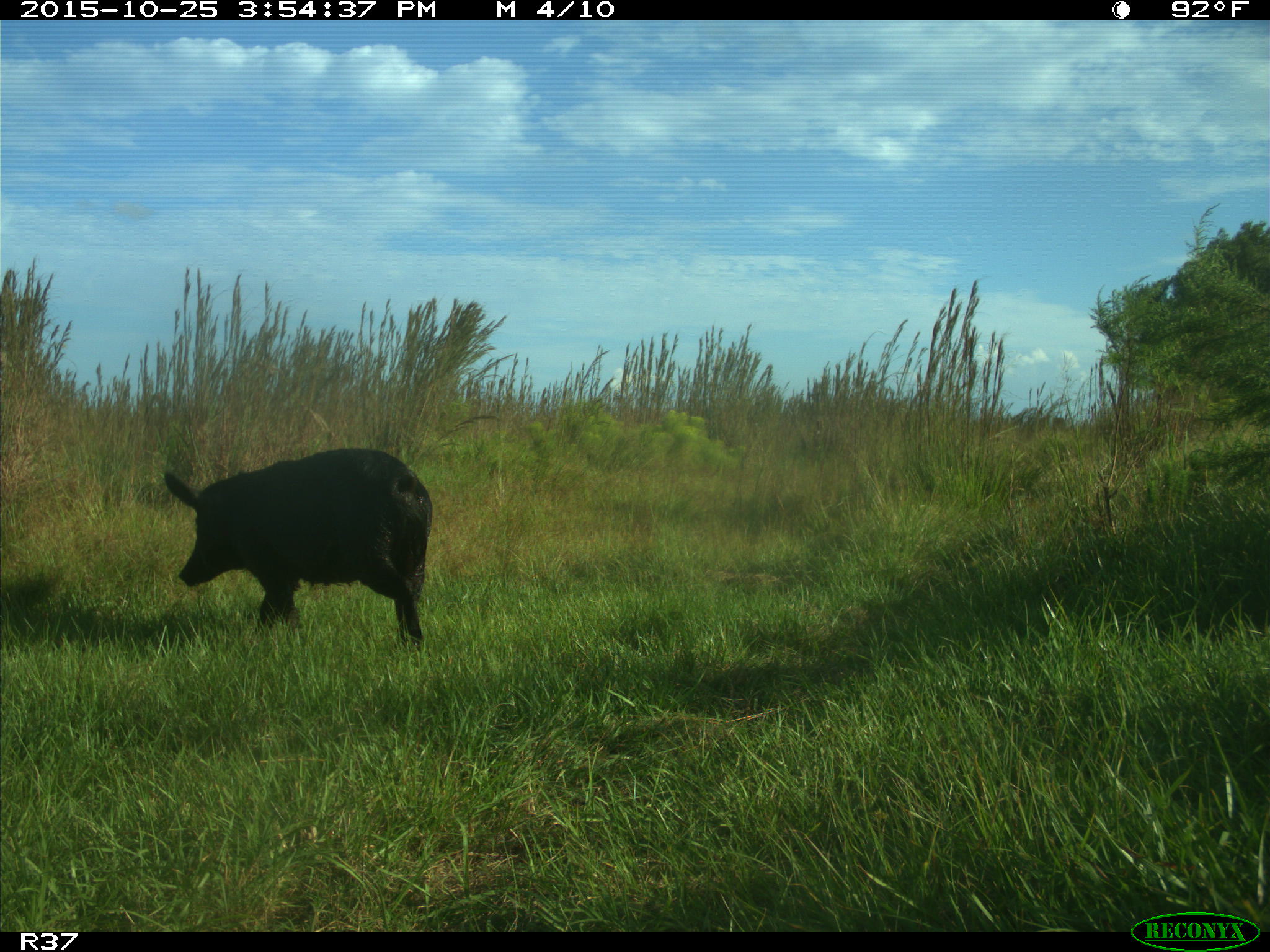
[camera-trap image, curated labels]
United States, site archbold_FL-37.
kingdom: Animalia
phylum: Chordata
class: Mammalia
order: Artiodactyla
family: Suidae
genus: Sus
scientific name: Sus scrofa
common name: wild boar